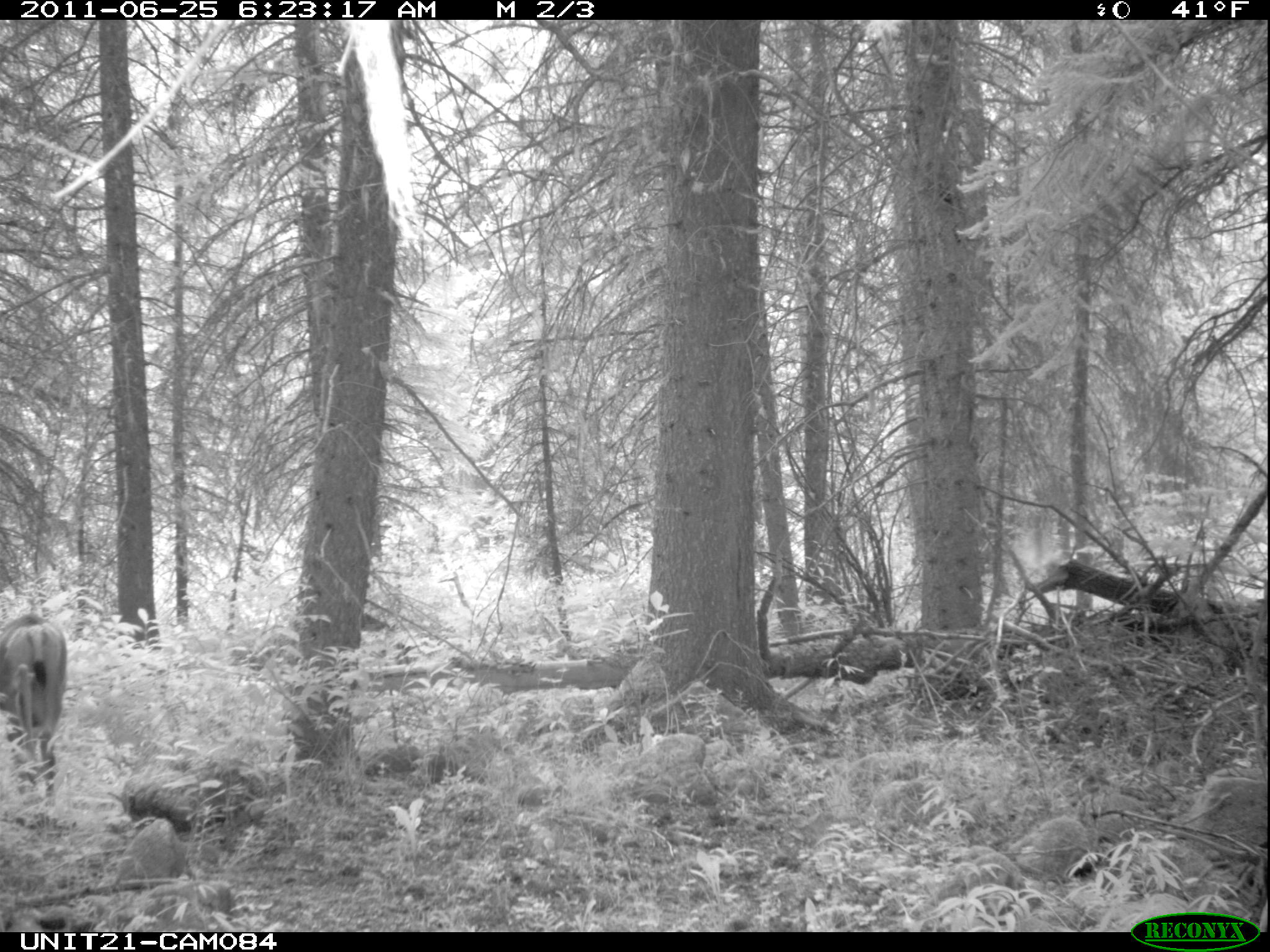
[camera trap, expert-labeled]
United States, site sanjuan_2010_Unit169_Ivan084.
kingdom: Animalia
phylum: Chordata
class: Mammalia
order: Artiodactyla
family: Cervidae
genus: Odocoileus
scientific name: Odocoileus hemionus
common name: mule deer